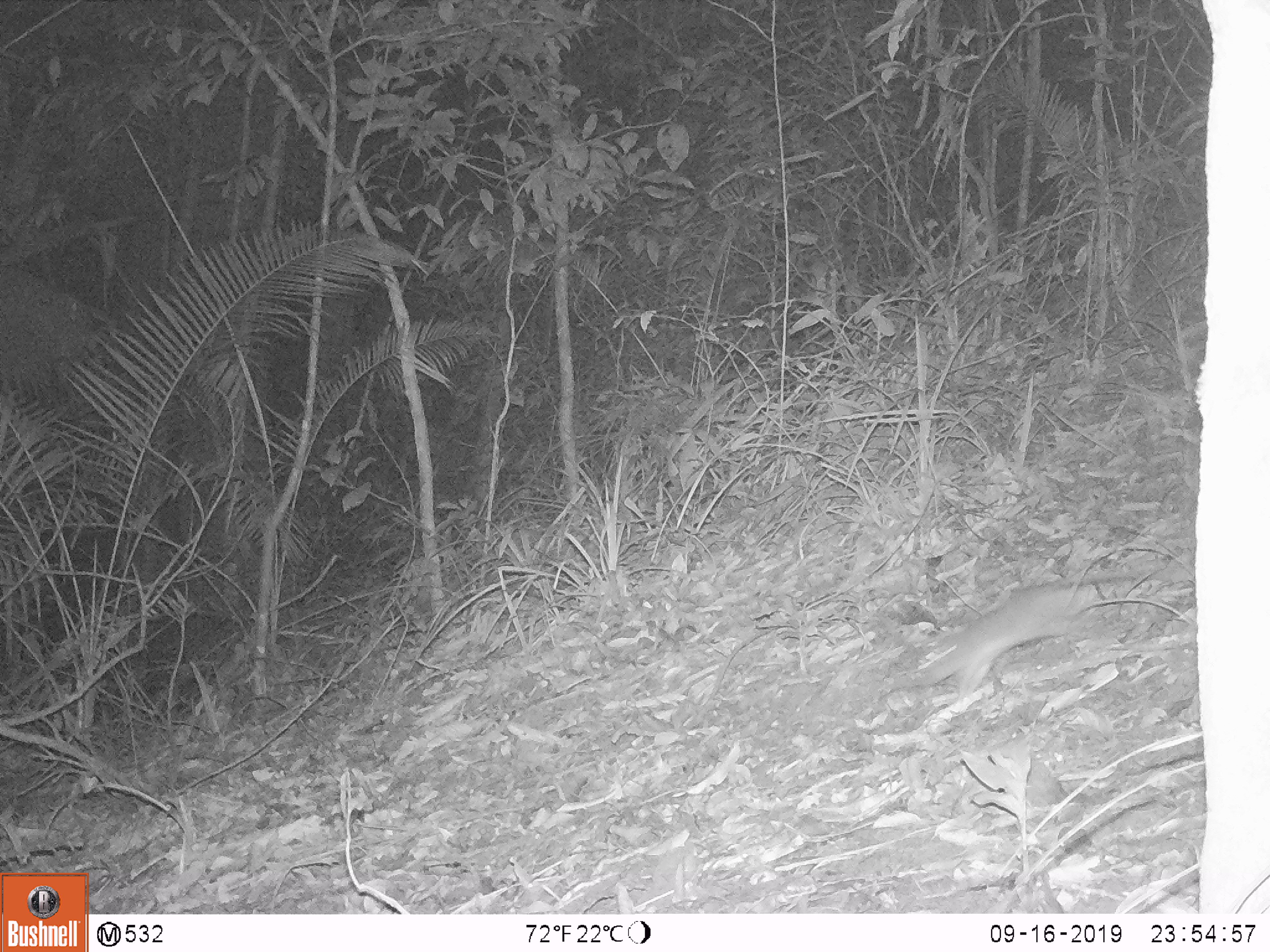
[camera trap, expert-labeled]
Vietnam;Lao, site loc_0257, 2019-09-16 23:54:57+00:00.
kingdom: Animalia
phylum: Chordata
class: Mammalia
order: Rodentia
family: Muridae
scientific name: Muridae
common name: old-world mice and rats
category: unidentified murid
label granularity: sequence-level